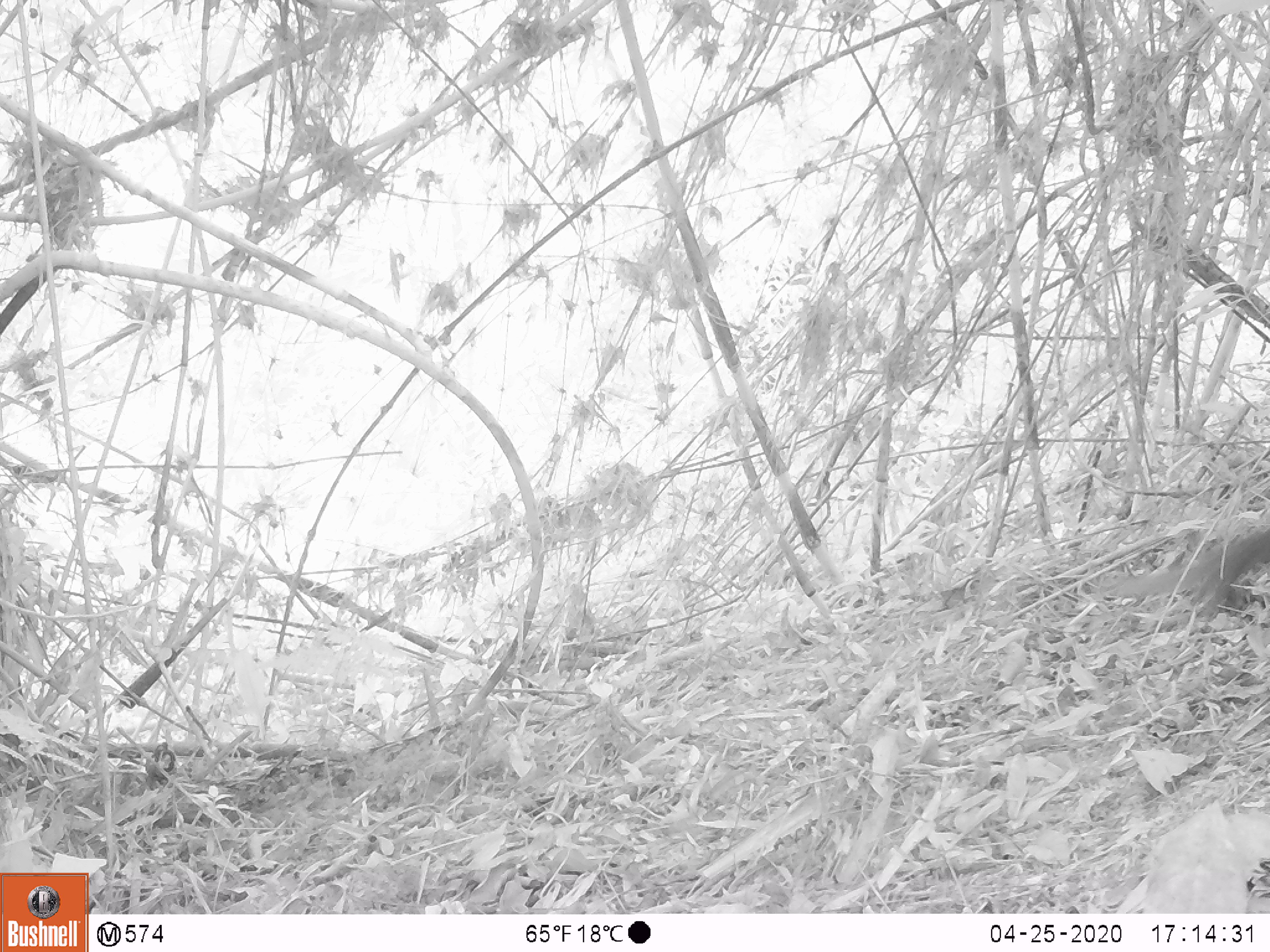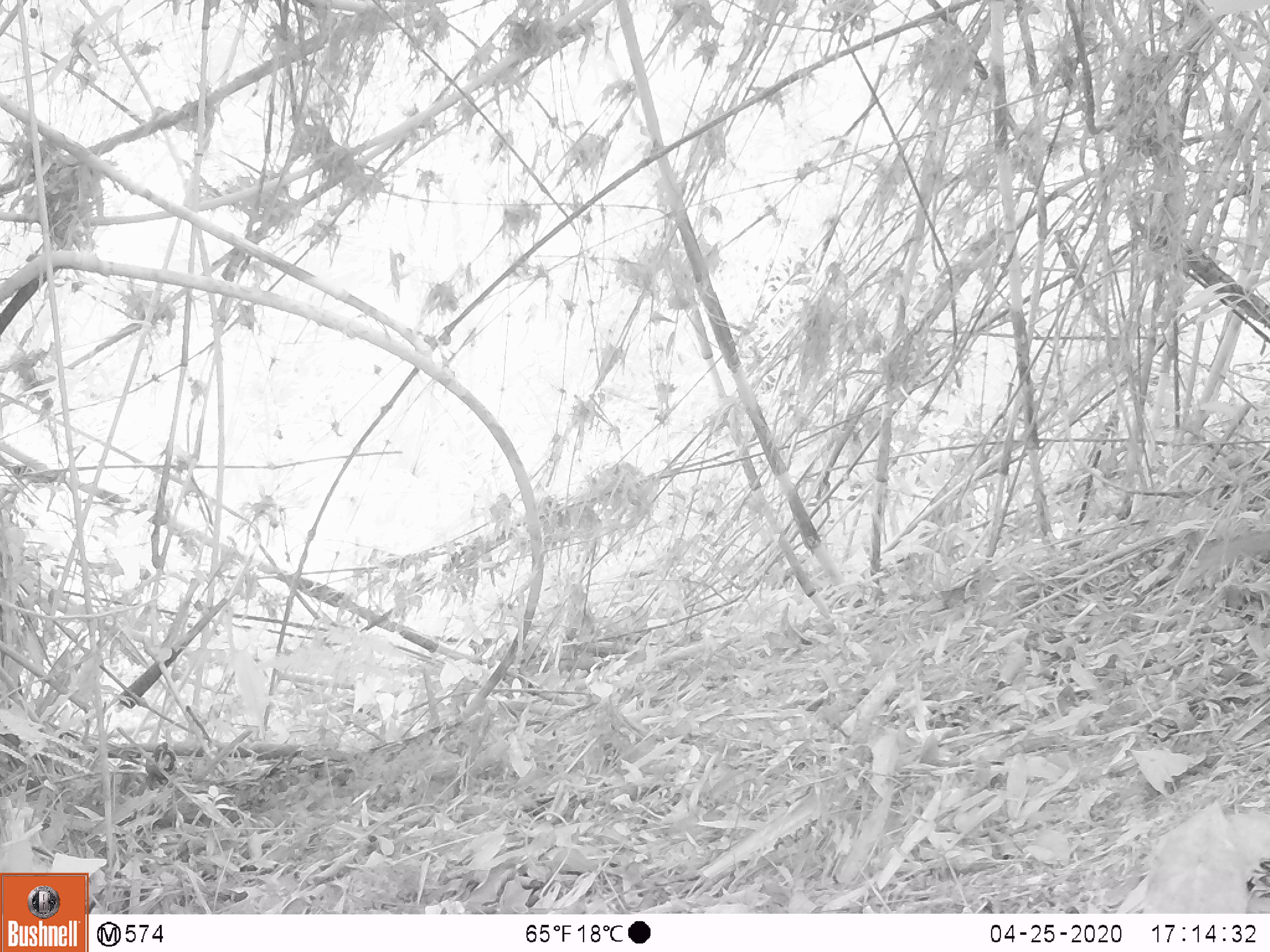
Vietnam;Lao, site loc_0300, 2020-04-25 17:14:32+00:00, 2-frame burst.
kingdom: Animalia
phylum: Chordata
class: Mammalia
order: Rodentia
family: Sciuridae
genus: Sciurus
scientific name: Sciurus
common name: squirrel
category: unidentified squirrel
Unidentified squirrel (squirrel) (Sciurus). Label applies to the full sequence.